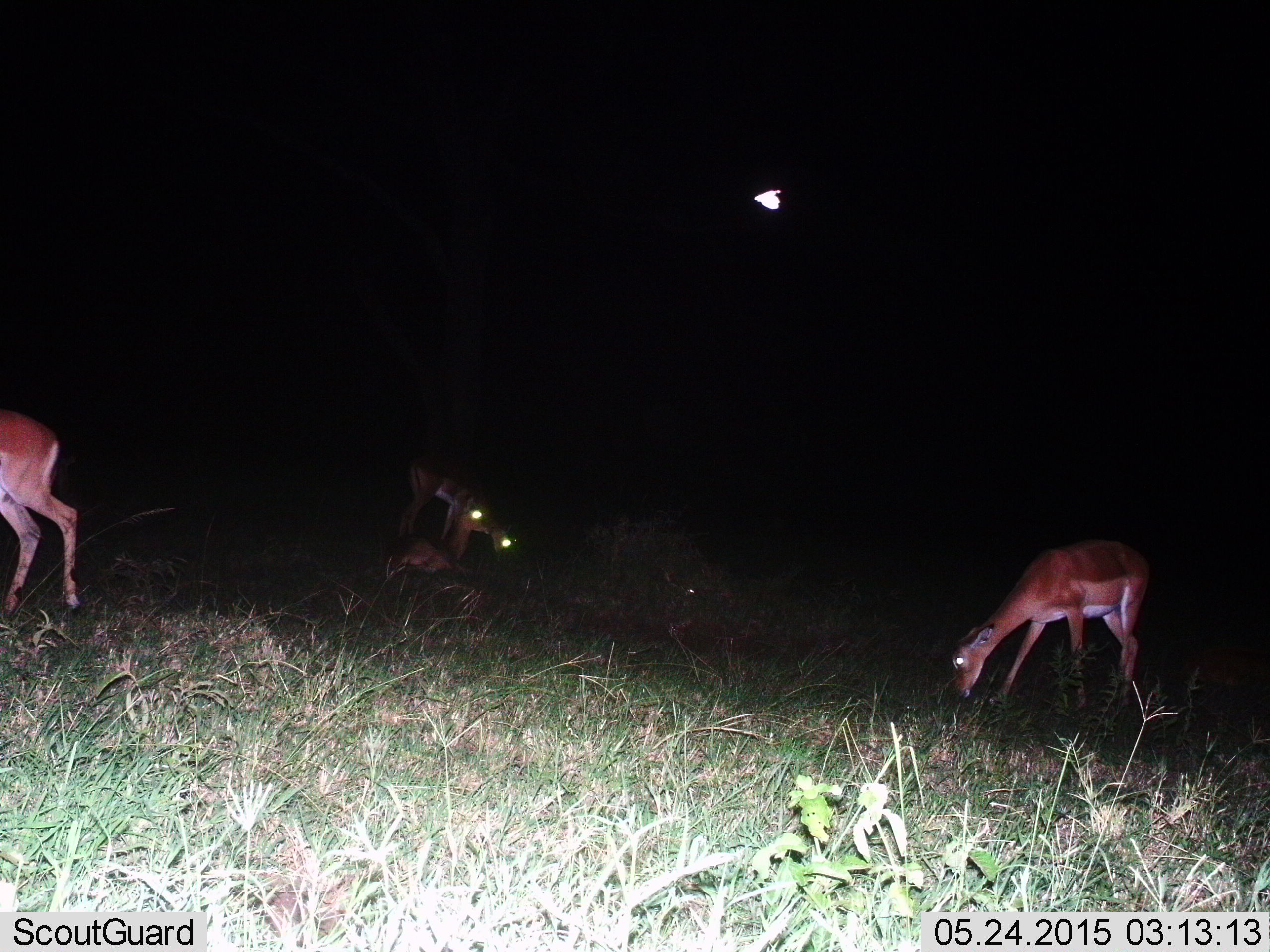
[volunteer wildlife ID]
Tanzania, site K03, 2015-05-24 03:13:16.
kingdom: Animalia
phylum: Chordata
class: Mammalia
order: Artiodactyla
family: Bovidae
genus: Aepyceros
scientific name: Aepyceros melampus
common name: impala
Impala (Aepyceros melampus), count 4. Behavior (volunteer vote fractions): standing 58%, resting 83%, moving 42%, interacting 8%. Young present (vote fraction): 8%. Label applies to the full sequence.